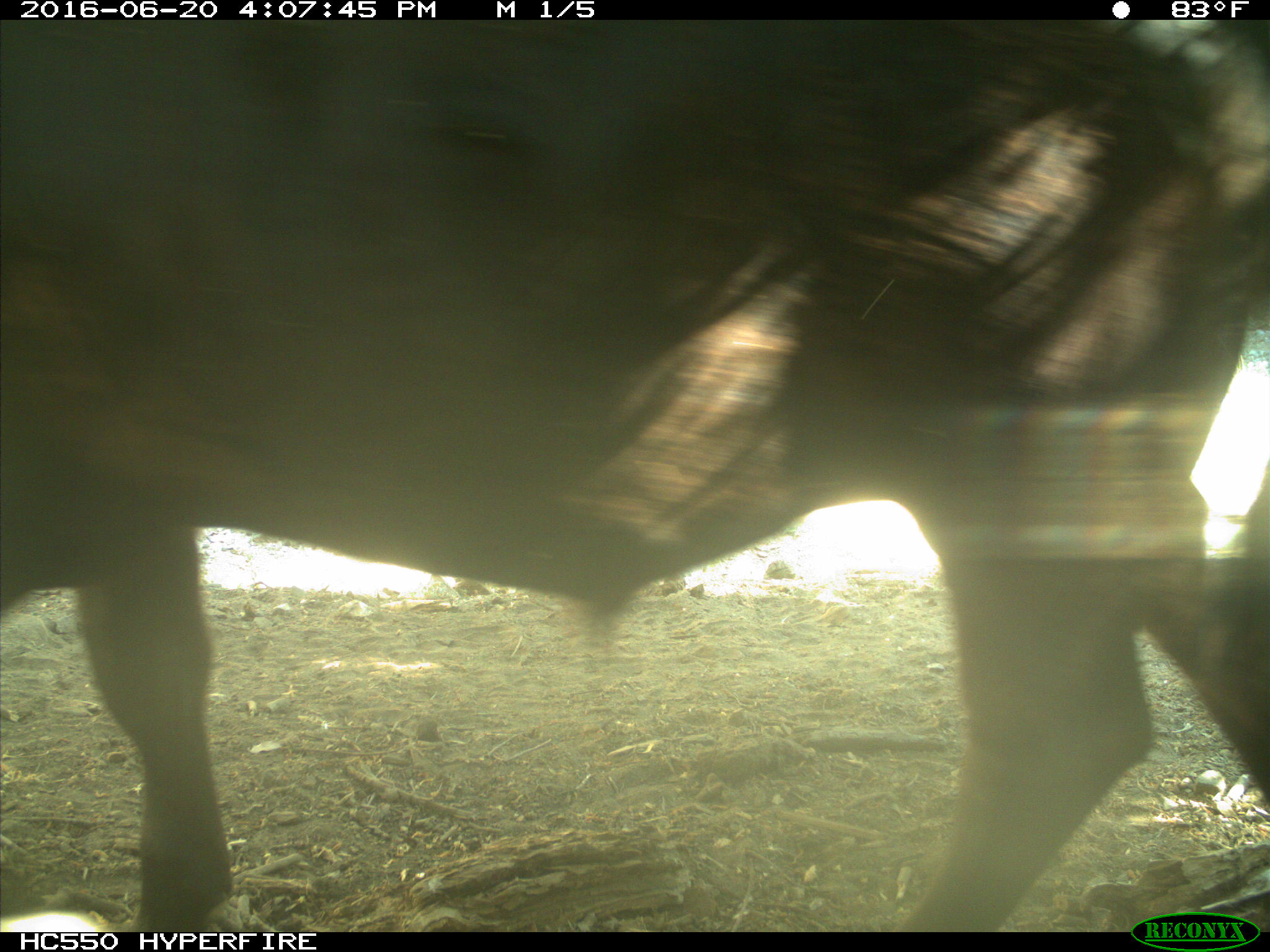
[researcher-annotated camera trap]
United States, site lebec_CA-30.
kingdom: Animalia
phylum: Chordata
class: Mammalia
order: Artiodactyla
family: Bovidae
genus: Bos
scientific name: Bos taurus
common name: domestic cow